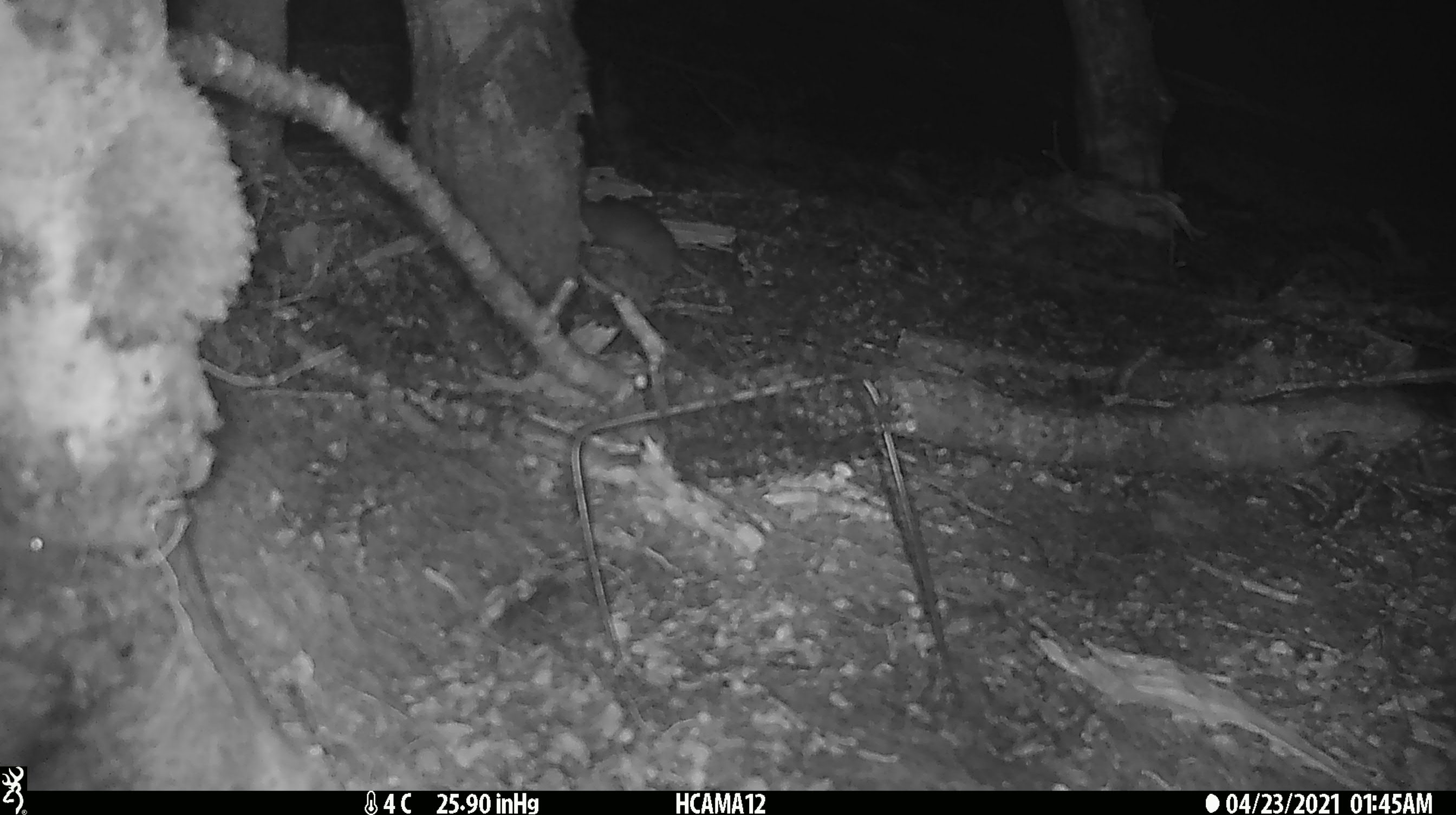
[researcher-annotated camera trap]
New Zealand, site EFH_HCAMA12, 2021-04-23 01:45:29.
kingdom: Animalia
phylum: Chordata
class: Mammalia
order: Rodentia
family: Muridae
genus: Rattus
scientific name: Rattus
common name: rat